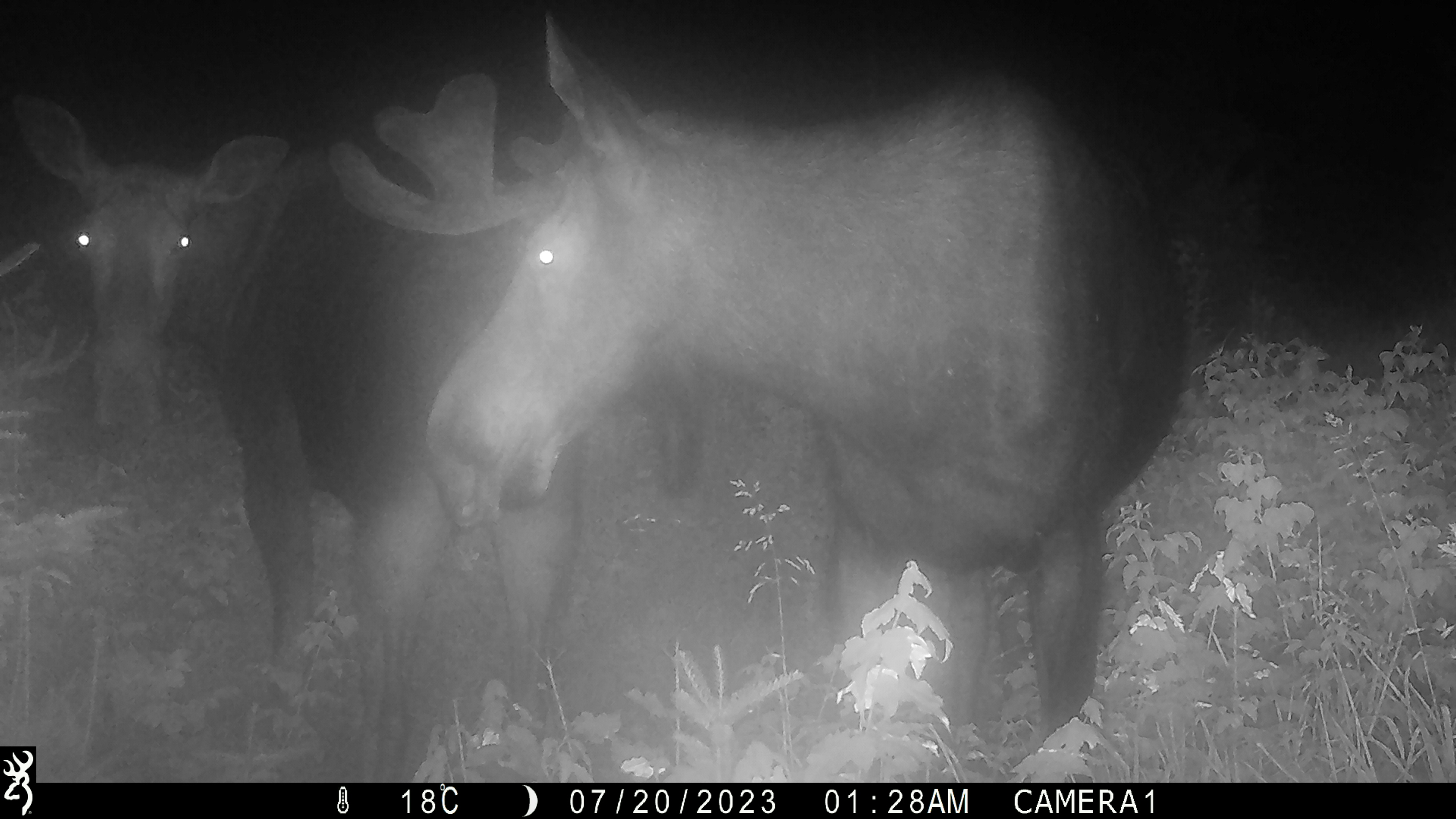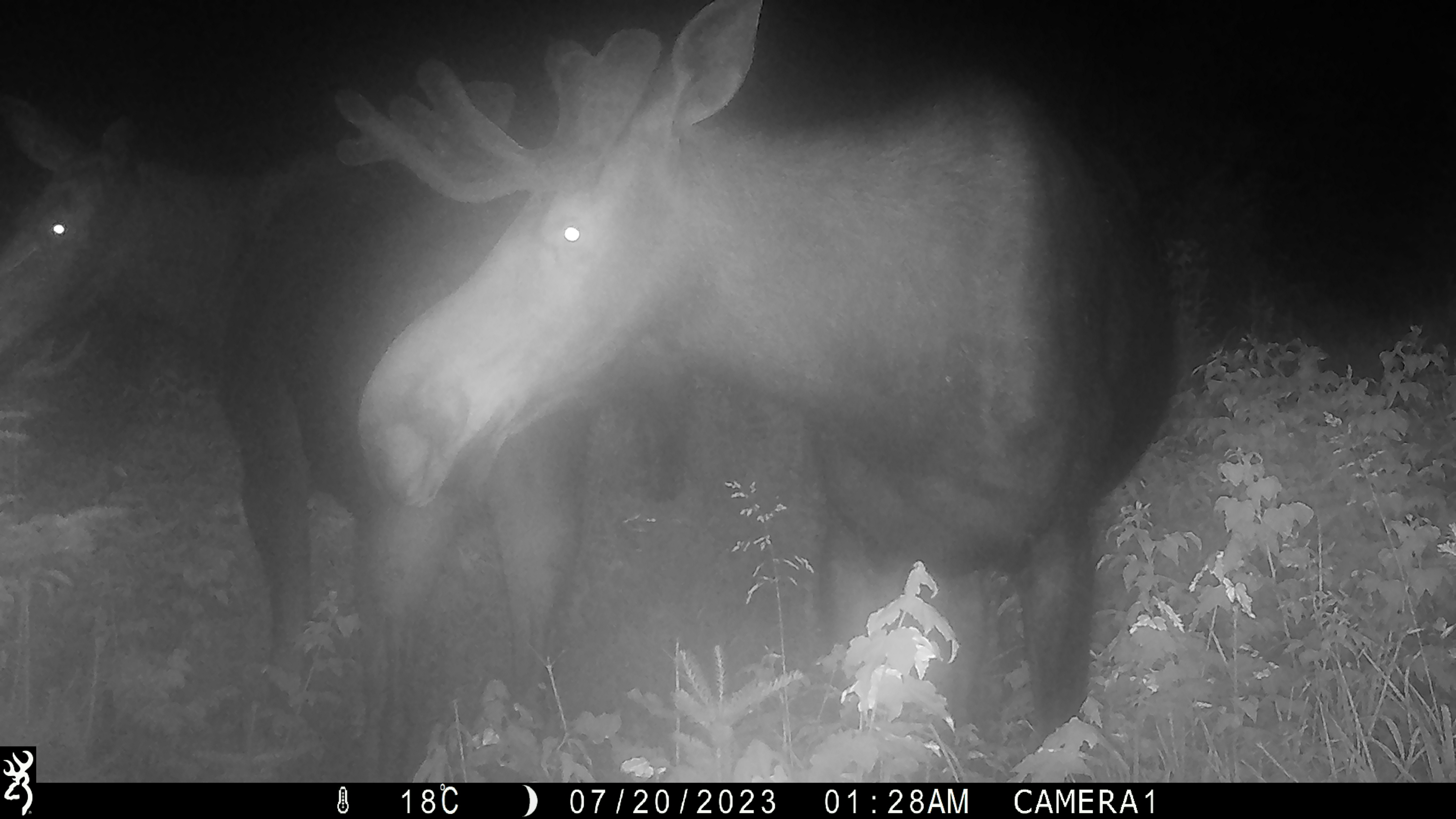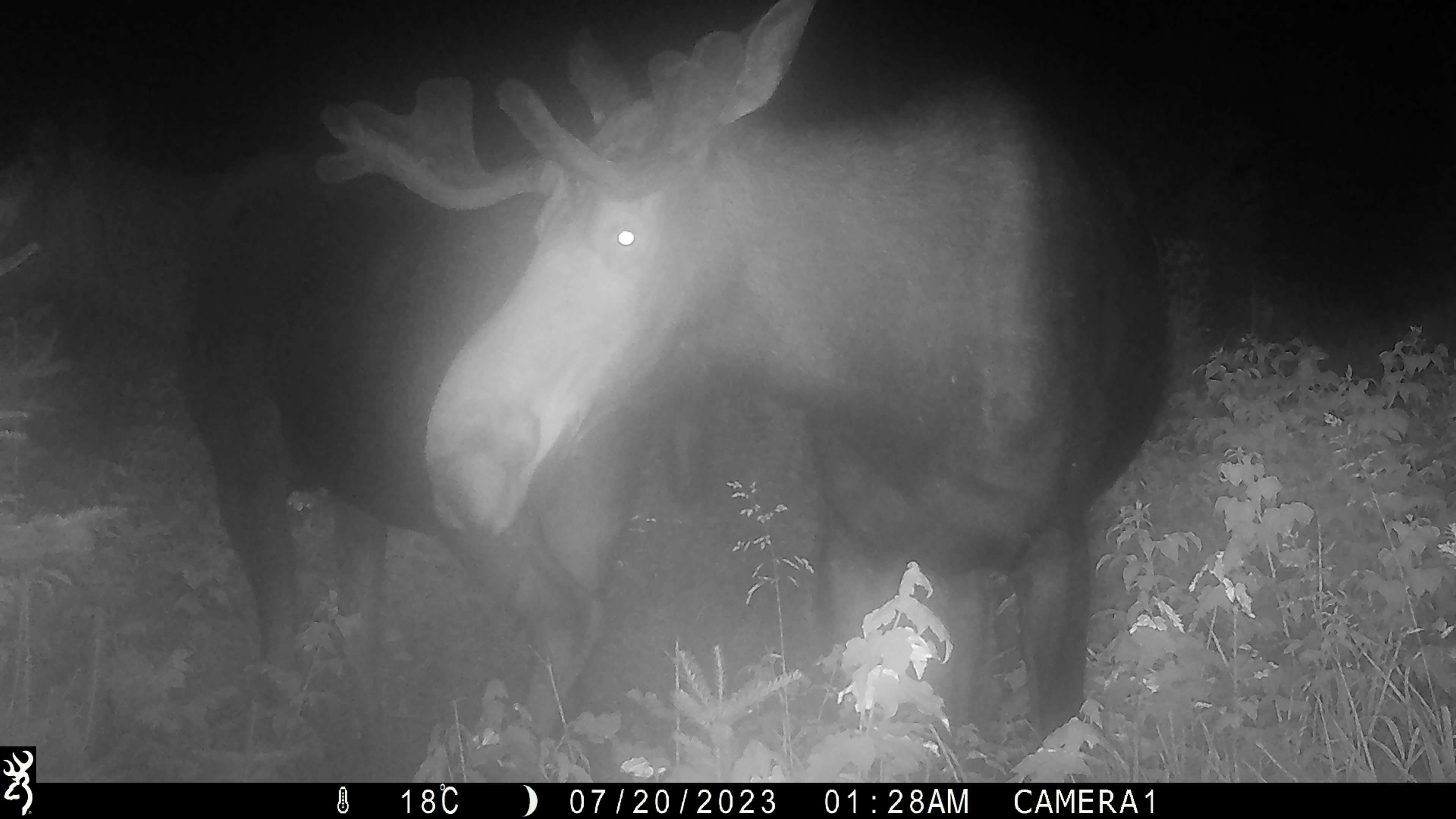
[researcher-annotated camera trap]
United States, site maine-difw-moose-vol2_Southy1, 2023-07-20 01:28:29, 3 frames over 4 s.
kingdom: Animalia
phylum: Chordata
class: Mammalia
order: Artiodactyla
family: Cervidae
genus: Alces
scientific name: Alces alces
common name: moose